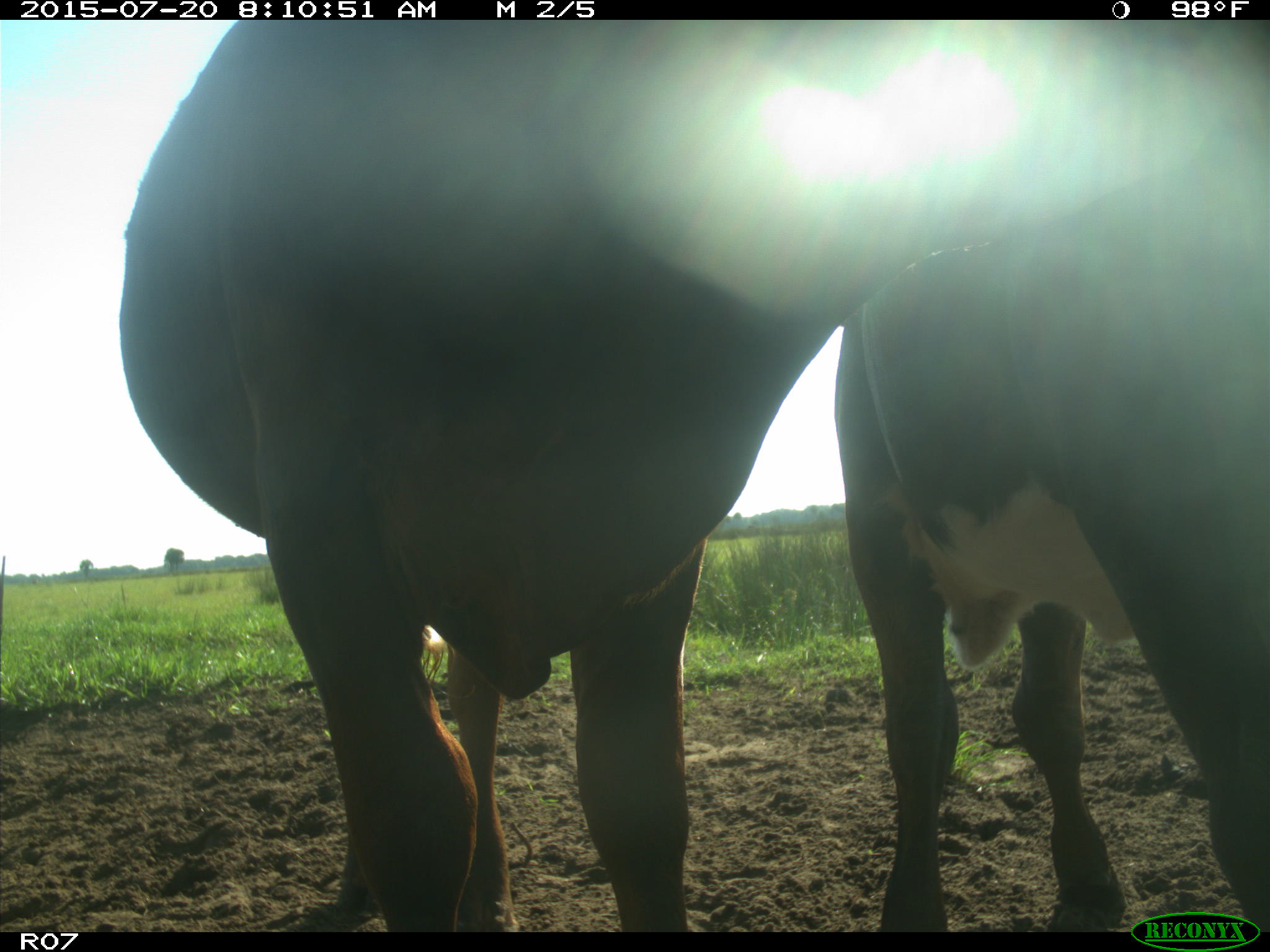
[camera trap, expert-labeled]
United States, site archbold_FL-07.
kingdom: Animalia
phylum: Chordata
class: Mammalia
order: Artiodactyla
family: Bovidae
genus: Bos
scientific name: Bos taurus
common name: domestic cow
Bos taurus (domestic cow).